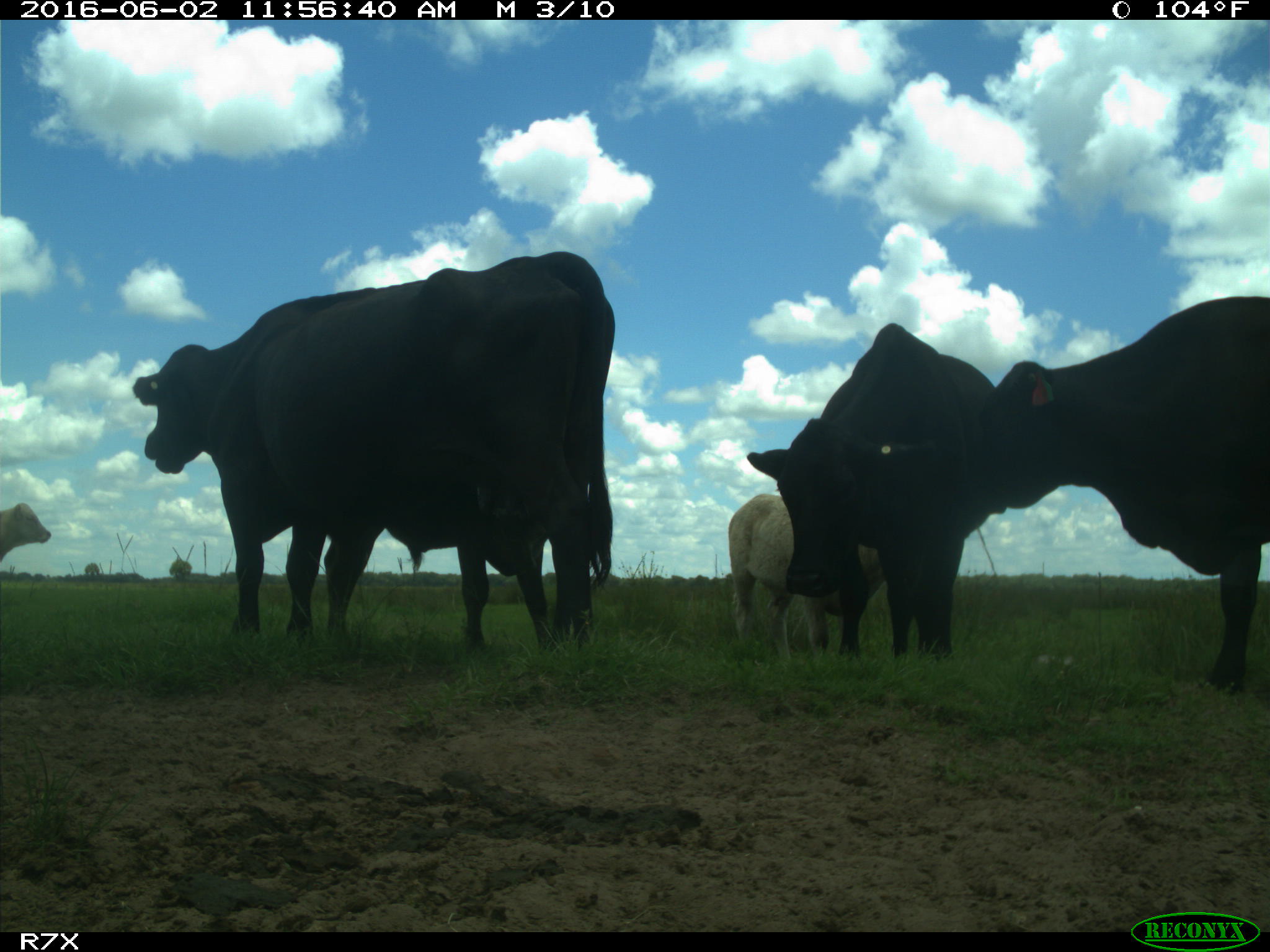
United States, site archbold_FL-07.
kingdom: Animalia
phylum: Chordata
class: Mammalia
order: Artiodactyla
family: Bovidae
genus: Bos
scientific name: Bos taurus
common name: domestic cow